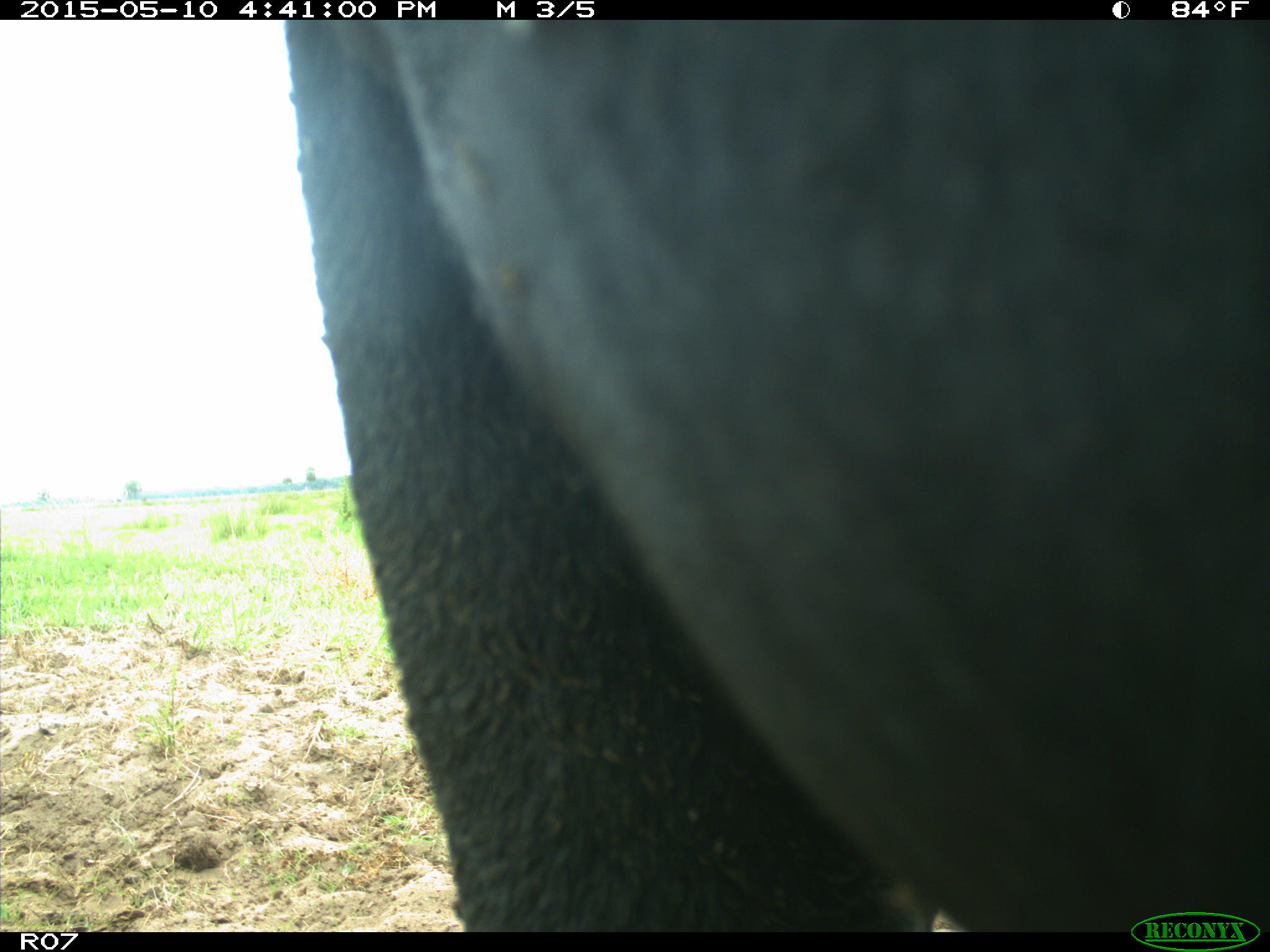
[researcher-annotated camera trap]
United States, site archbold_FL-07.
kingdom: Animalia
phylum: Chordata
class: Mammalia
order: Artiodactyla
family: Bovidae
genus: Bos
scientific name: Bos taurus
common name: domestic cow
Bos taurus (domestic cow).